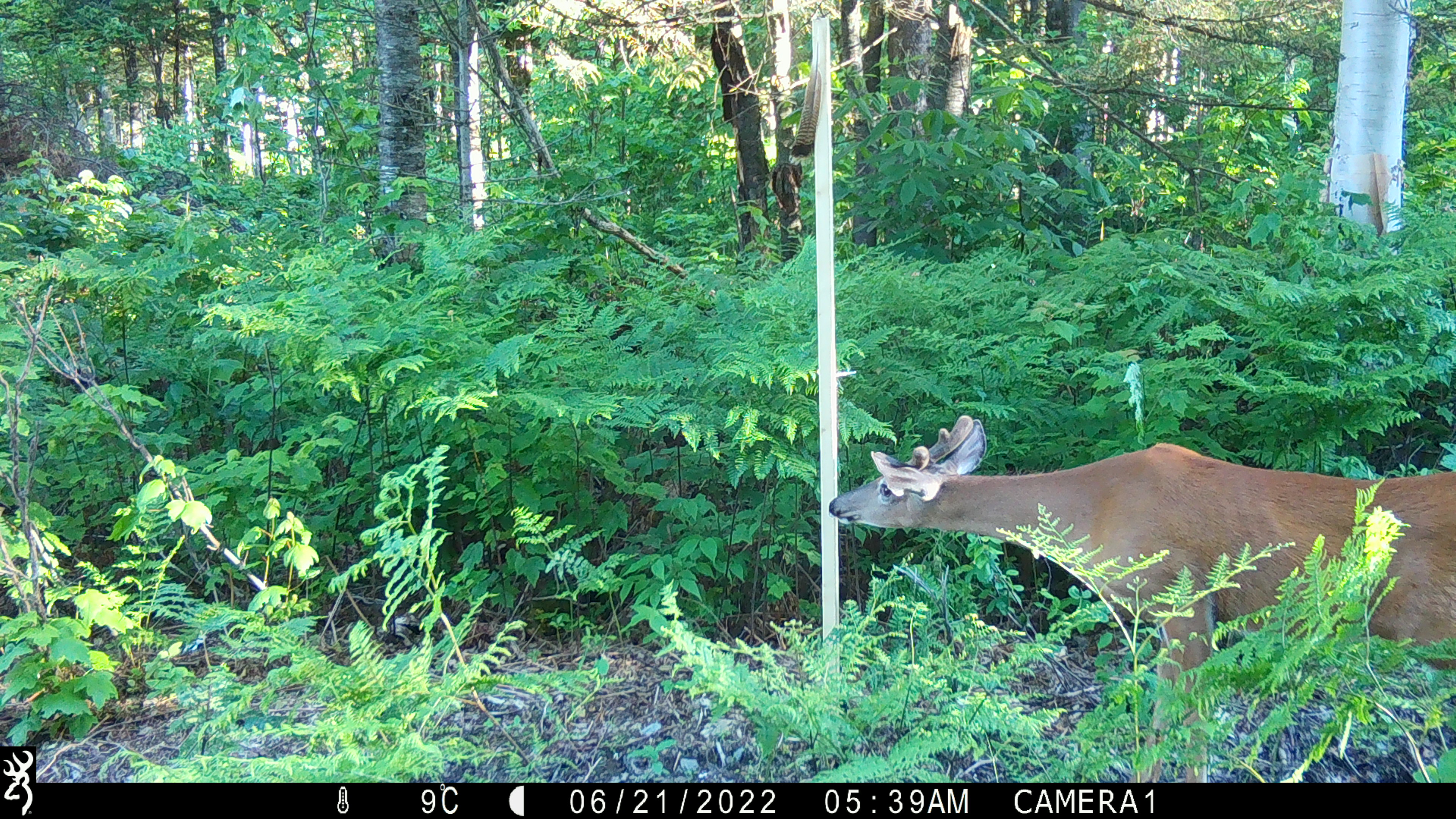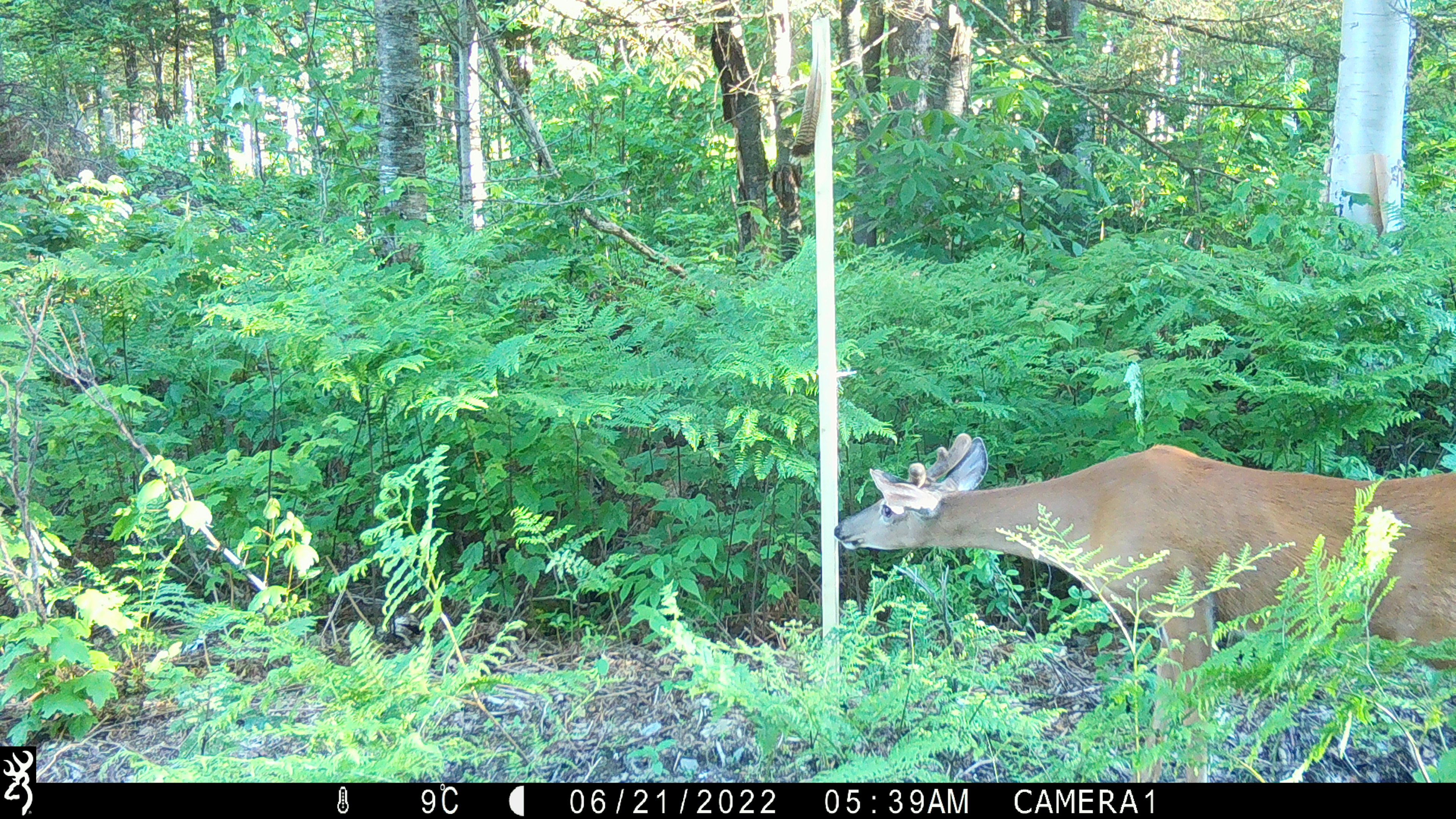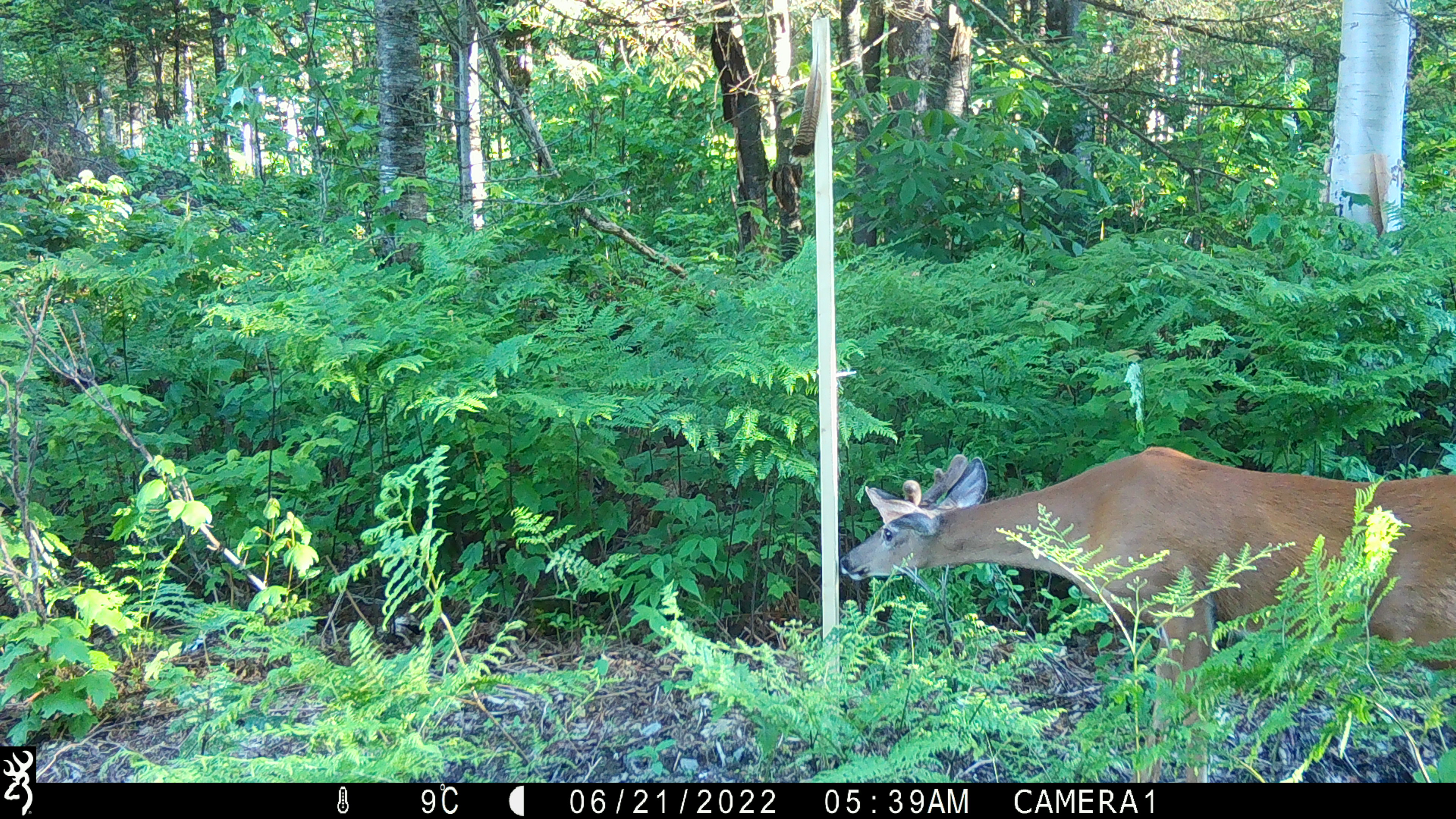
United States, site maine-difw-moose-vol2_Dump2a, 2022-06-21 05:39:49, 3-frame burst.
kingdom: Animalia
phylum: Chordata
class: Mammalia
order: Artiodactyla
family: Cervidae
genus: Odocoileus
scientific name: Odocoileus virginianus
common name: white-tailed deer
White-tailed deer (Odocoileus virginianus).